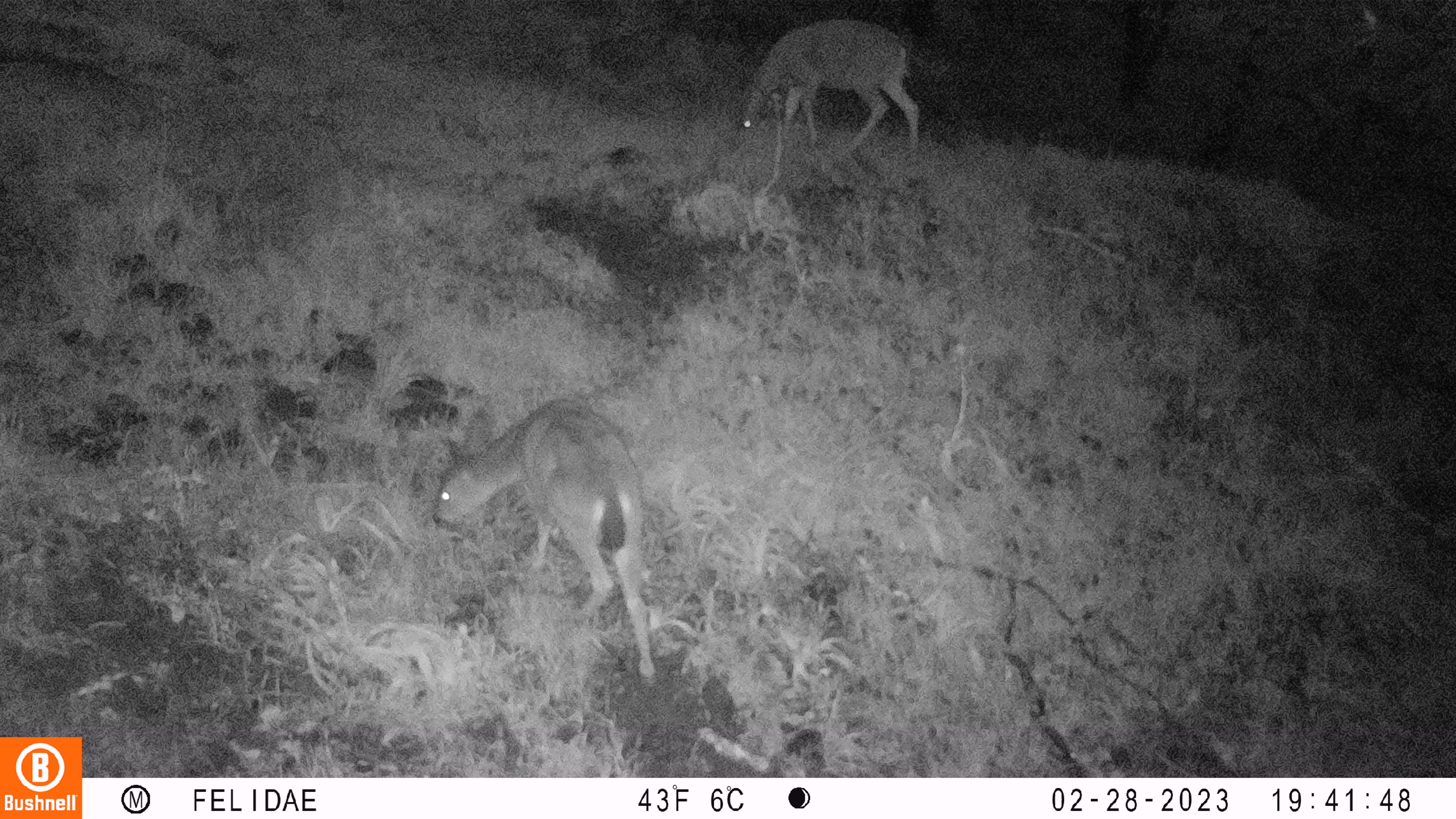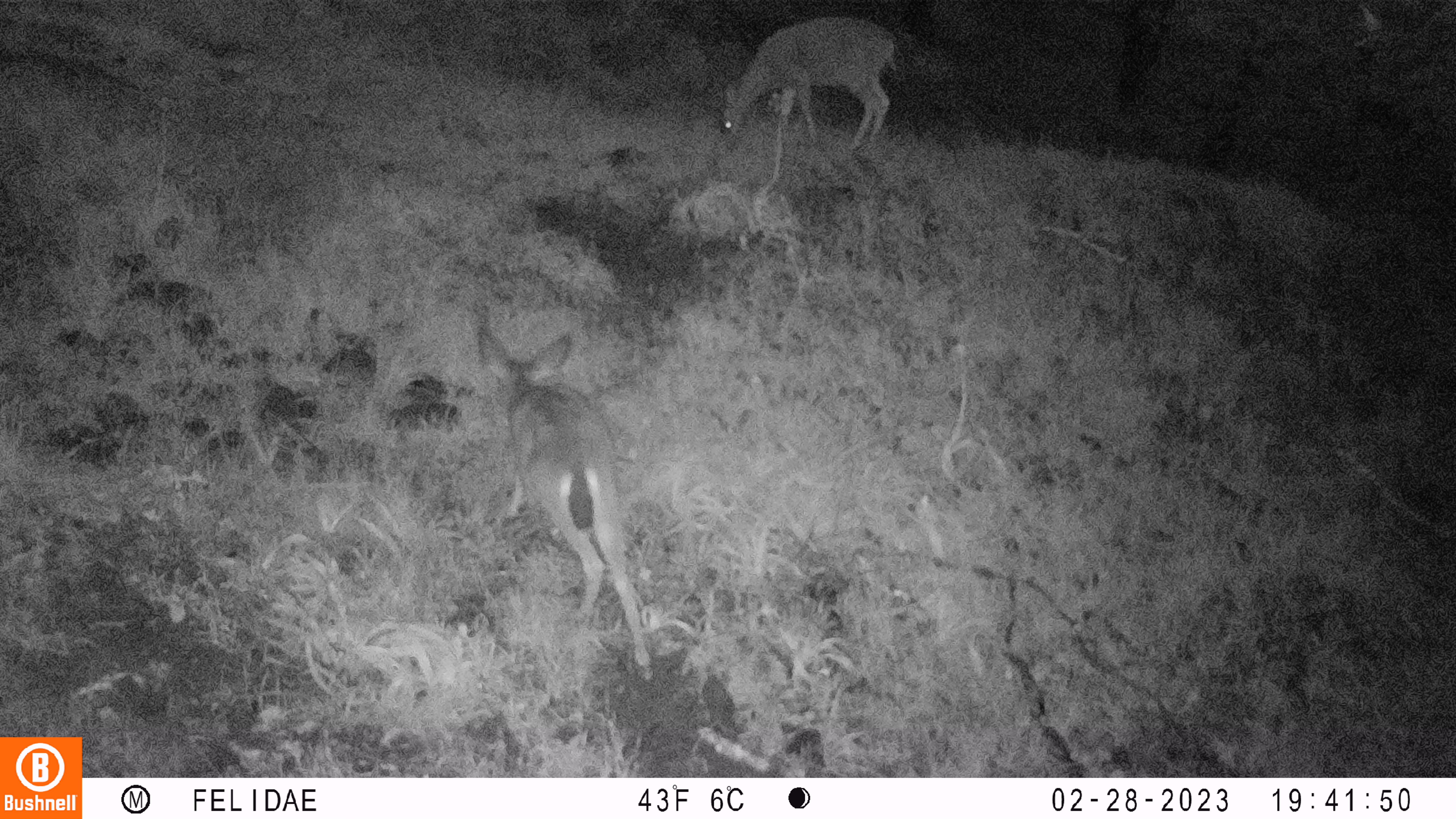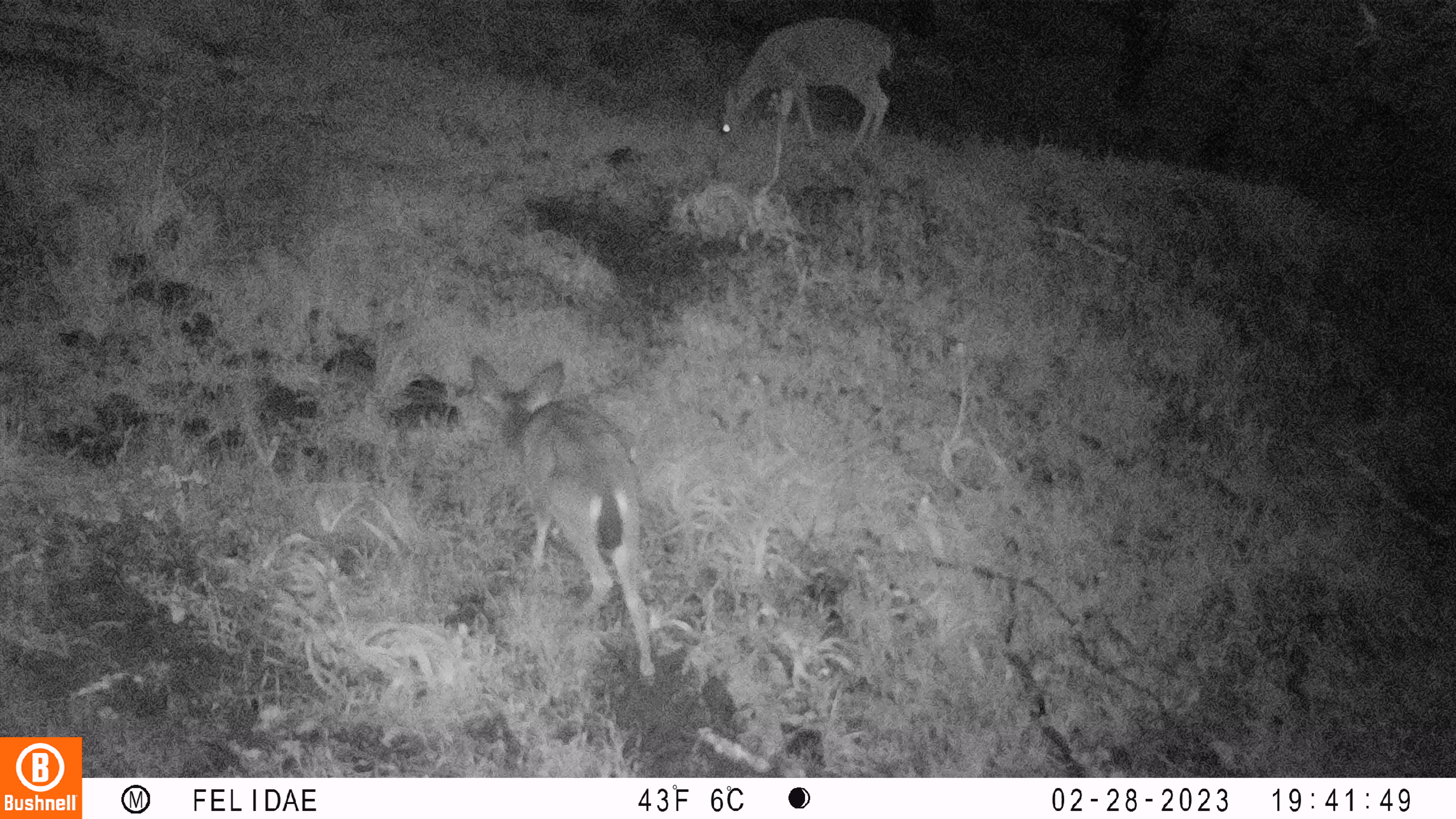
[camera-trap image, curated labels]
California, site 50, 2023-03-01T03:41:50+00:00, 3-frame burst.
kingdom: Animalia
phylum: Chordata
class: Mammalia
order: Artiodactyla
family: Cervidae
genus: Odocoileus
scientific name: Odocoileus hemionus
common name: mule deer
Mule deer (Odocoileus hemionus).